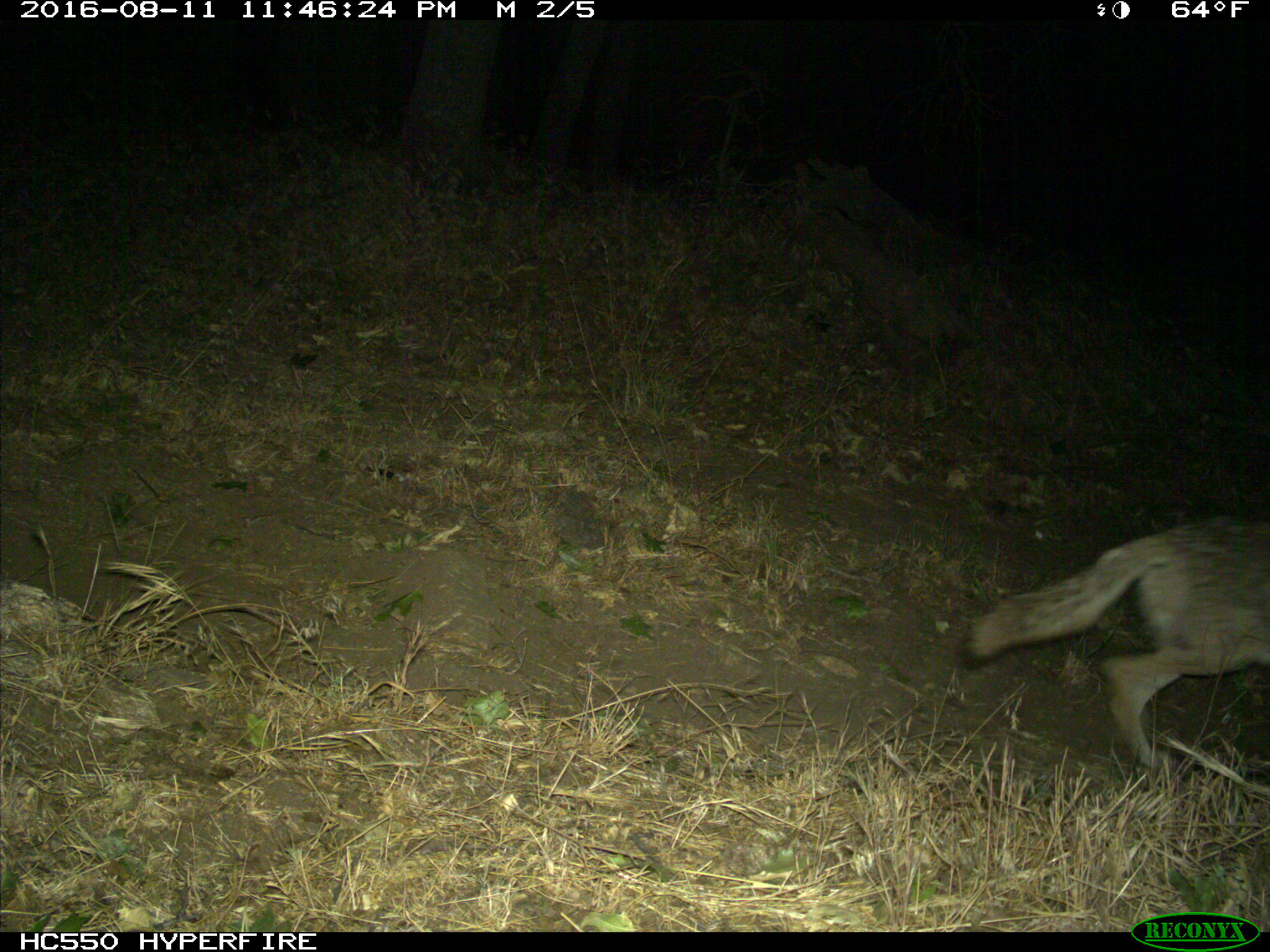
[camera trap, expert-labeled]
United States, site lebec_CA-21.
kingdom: Animalia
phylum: Chordata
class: Mammalia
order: Carnivora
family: Canidae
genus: Canis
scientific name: Canis latrans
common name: coyote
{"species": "Canis latrans (coyote)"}